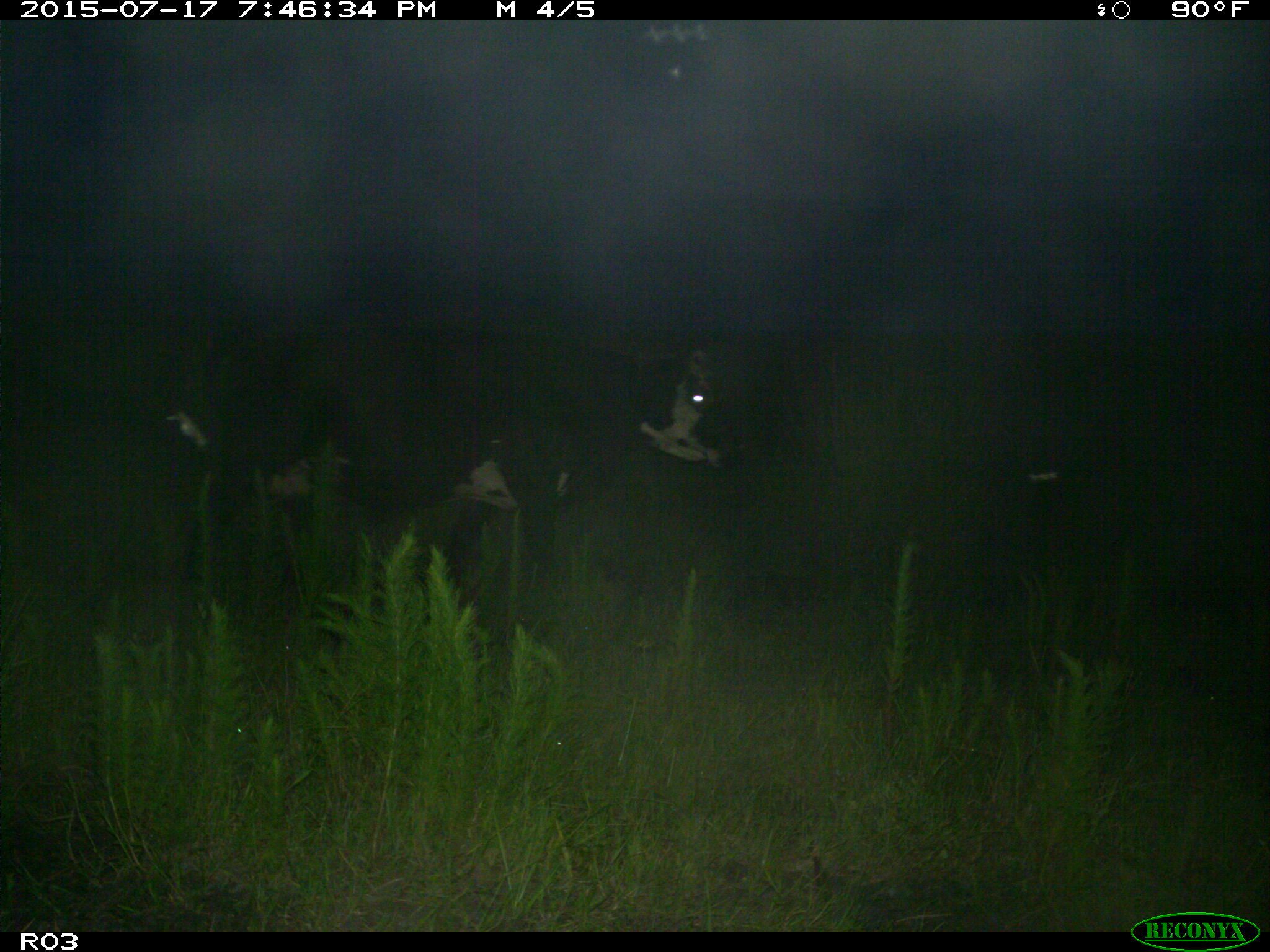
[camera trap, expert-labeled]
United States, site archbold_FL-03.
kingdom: Animalia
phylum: Chordata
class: Mammalia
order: Artiodactyla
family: Bovidae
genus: Bos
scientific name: Bos taurus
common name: domestic cow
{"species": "Bos taurus (domestic cow)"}